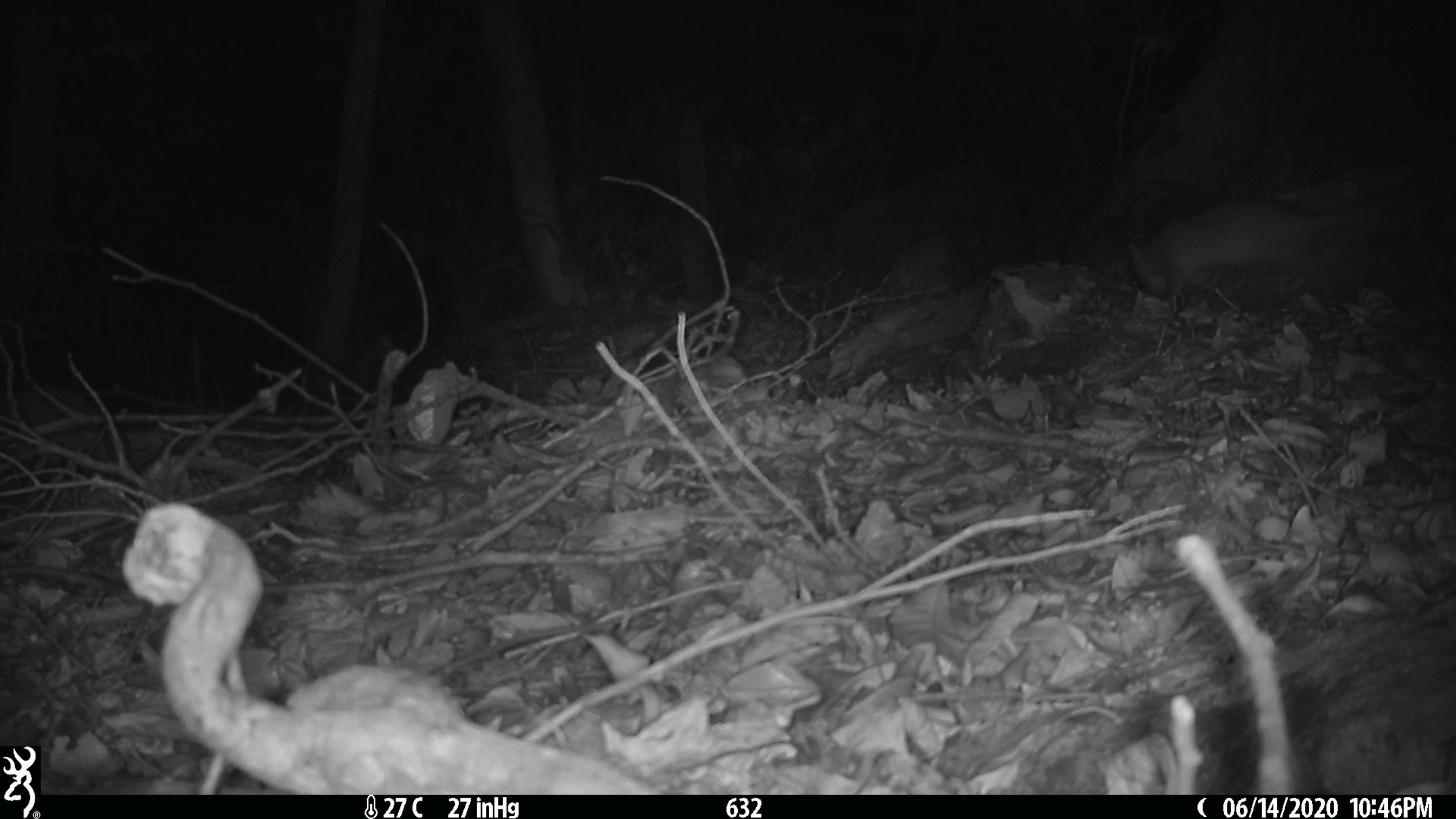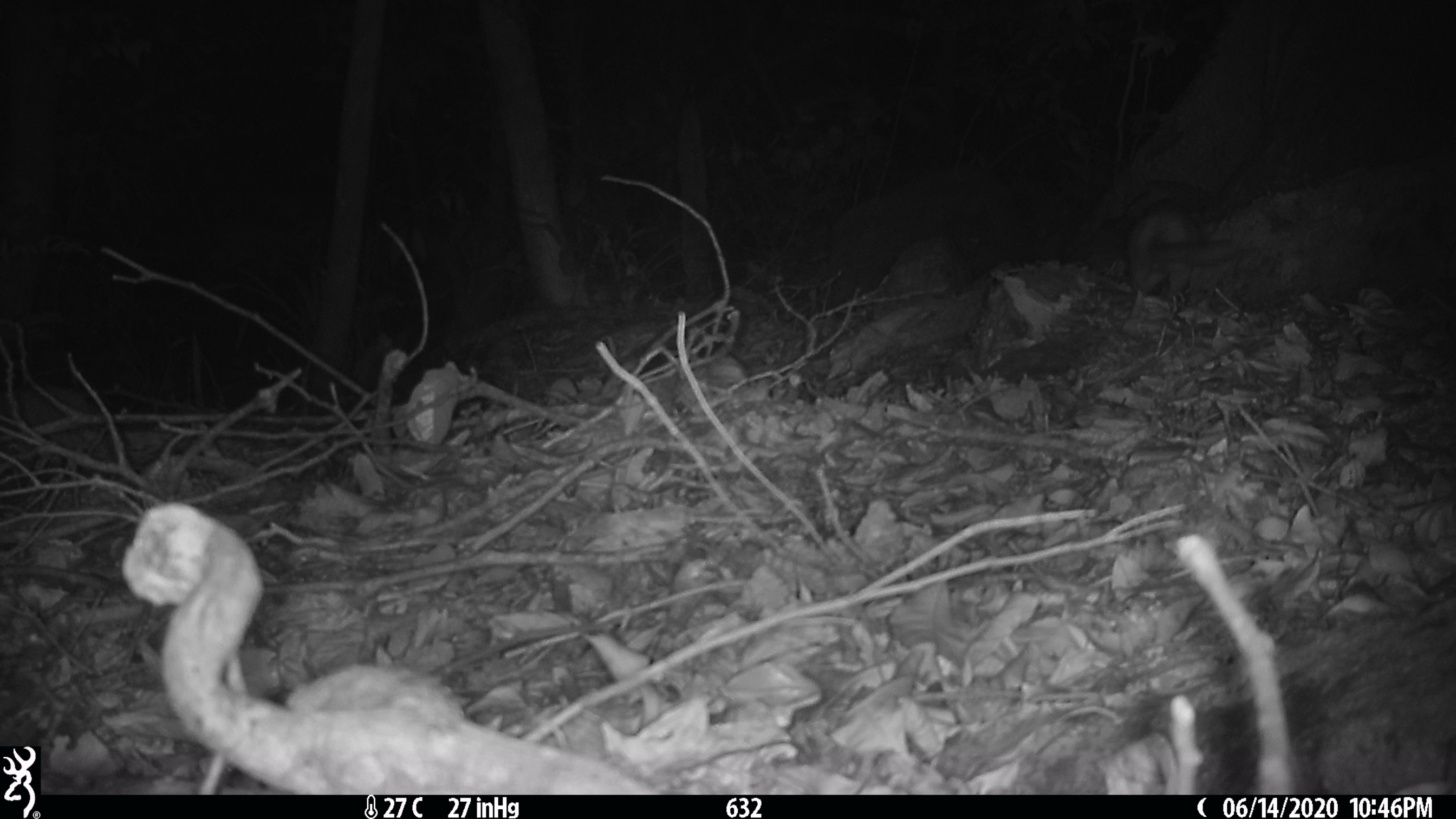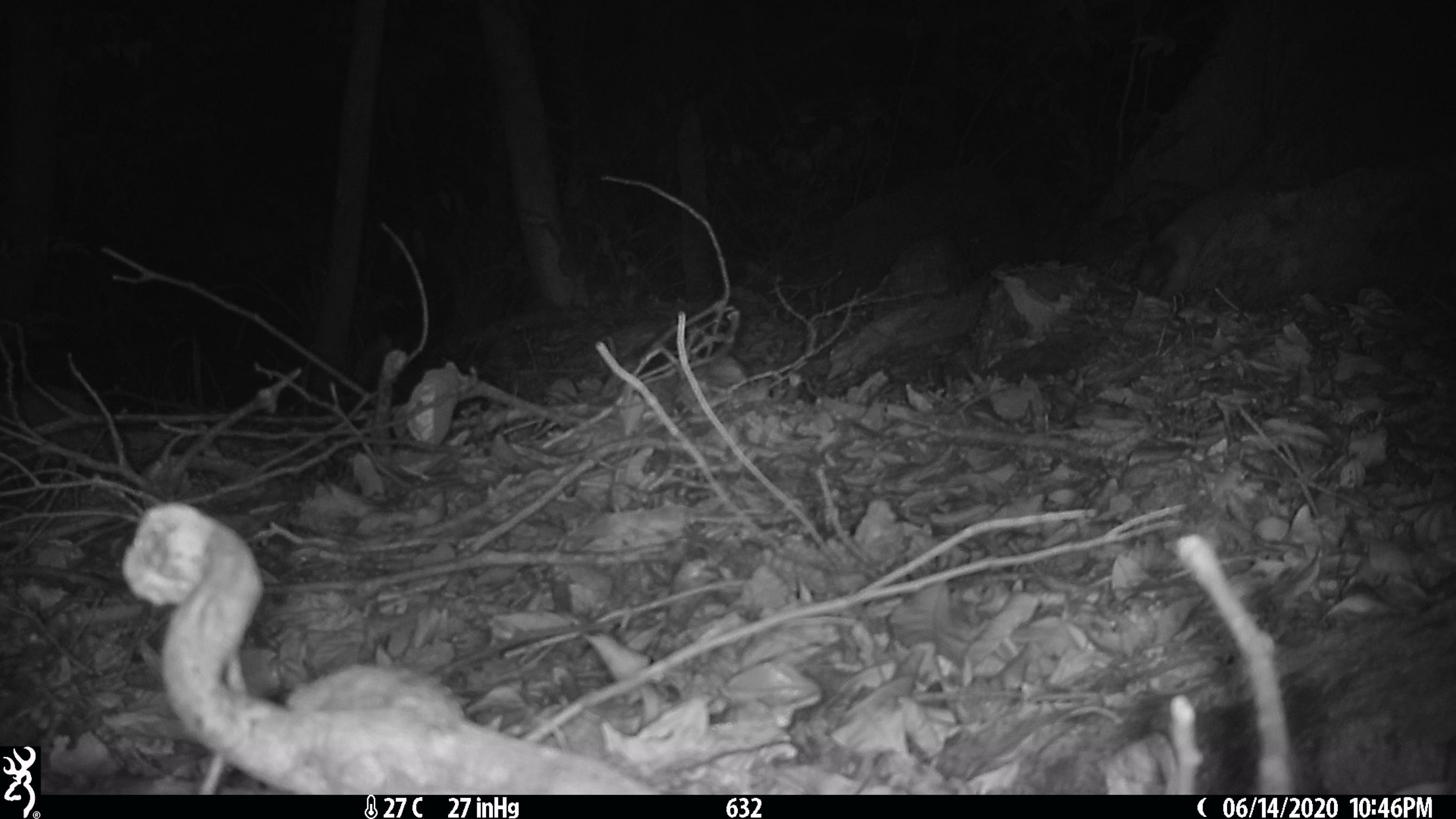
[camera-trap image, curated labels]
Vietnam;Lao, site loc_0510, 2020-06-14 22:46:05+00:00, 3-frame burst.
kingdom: Animalia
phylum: Chordata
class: Mammalia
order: Carnivora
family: Mustelidae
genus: Melogale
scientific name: Melogale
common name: ferret badger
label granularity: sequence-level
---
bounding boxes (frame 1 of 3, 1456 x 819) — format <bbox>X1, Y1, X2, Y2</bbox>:
ferret badger: <bbox>1127, 169, 1456, 299</bbox>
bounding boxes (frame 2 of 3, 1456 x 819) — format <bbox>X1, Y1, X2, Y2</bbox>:
ferret badger: <bbox>1124, 192, 1241, 300</bbox>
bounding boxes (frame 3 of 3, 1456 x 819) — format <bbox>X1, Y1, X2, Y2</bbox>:
ferret badger: <bbox>1135, 172, 1293, 304</bbox>